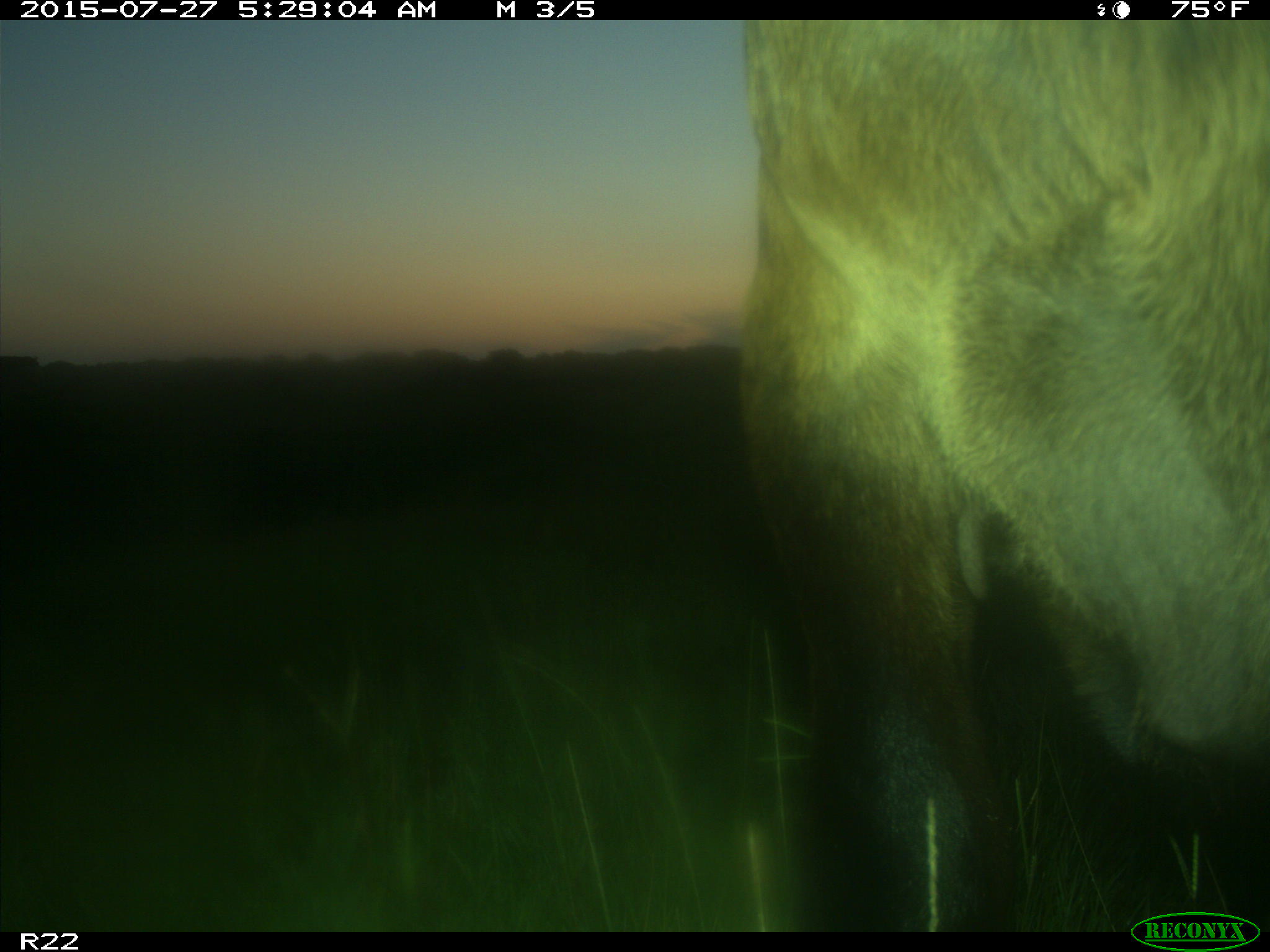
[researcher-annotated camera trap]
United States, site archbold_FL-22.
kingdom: Animalia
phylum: Chordata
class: Mammalia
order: Artiodactyla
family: Bovidae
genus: Bos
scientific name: Bos taurus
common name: domestic cow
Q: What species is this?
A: Bos taurus (domestic cow).